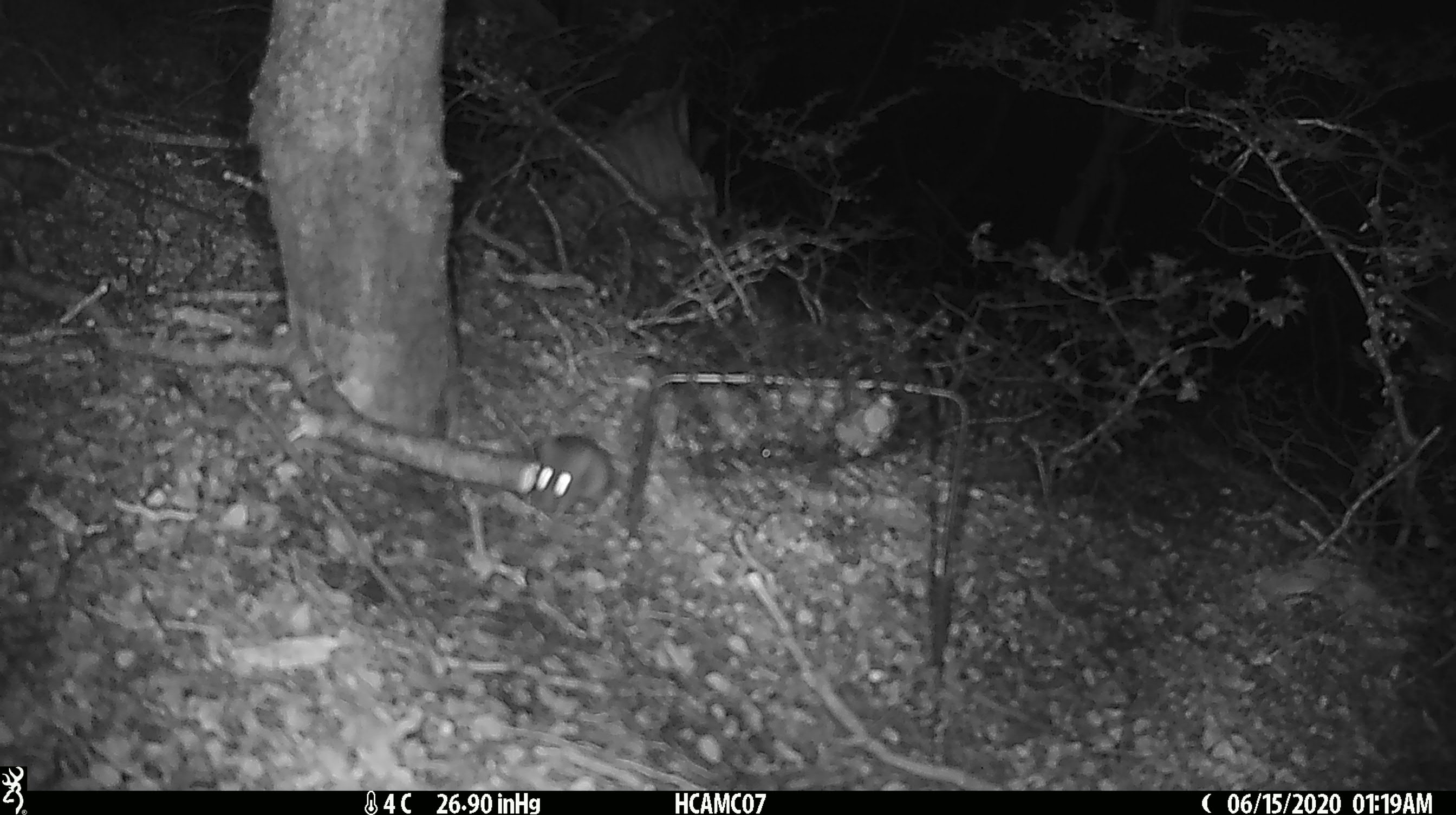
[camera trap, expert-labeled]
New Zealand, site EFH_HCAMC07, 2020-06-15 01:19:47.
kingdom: Animalia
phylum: Chordata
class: Mammalia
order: Rodentia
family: Muridae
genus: Mus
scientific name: Mus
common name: mouse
Mouse (Mus).